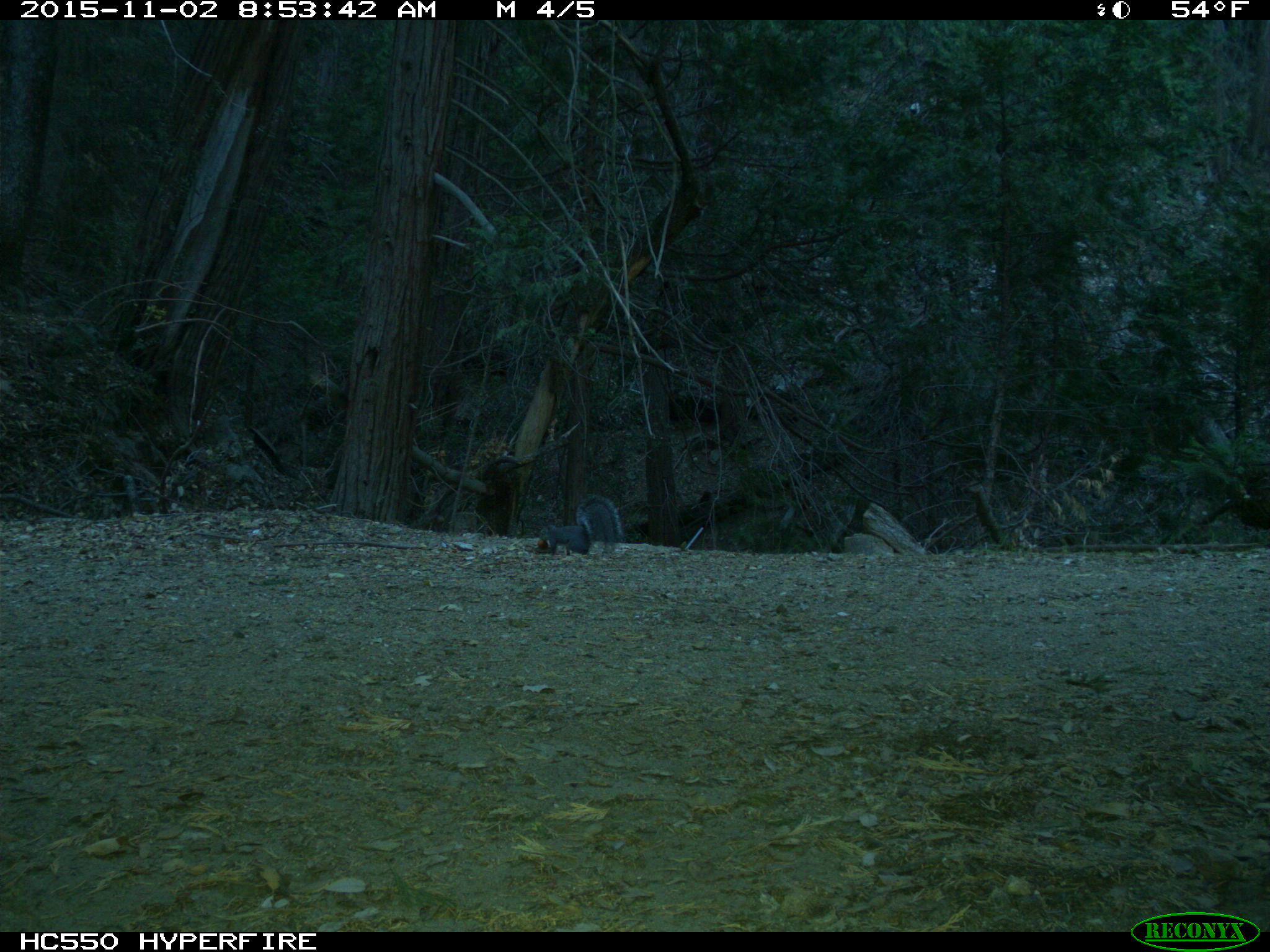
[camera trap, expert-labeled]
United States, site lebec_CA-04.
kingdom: Animalia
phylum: Chordata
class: Mammalia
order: Rodentia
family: Sciuridae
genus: Sciurus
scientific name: Sciurus carolinensis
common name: eastern gray squirrel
Sciurus carolinensis (eastern gray squirrel).